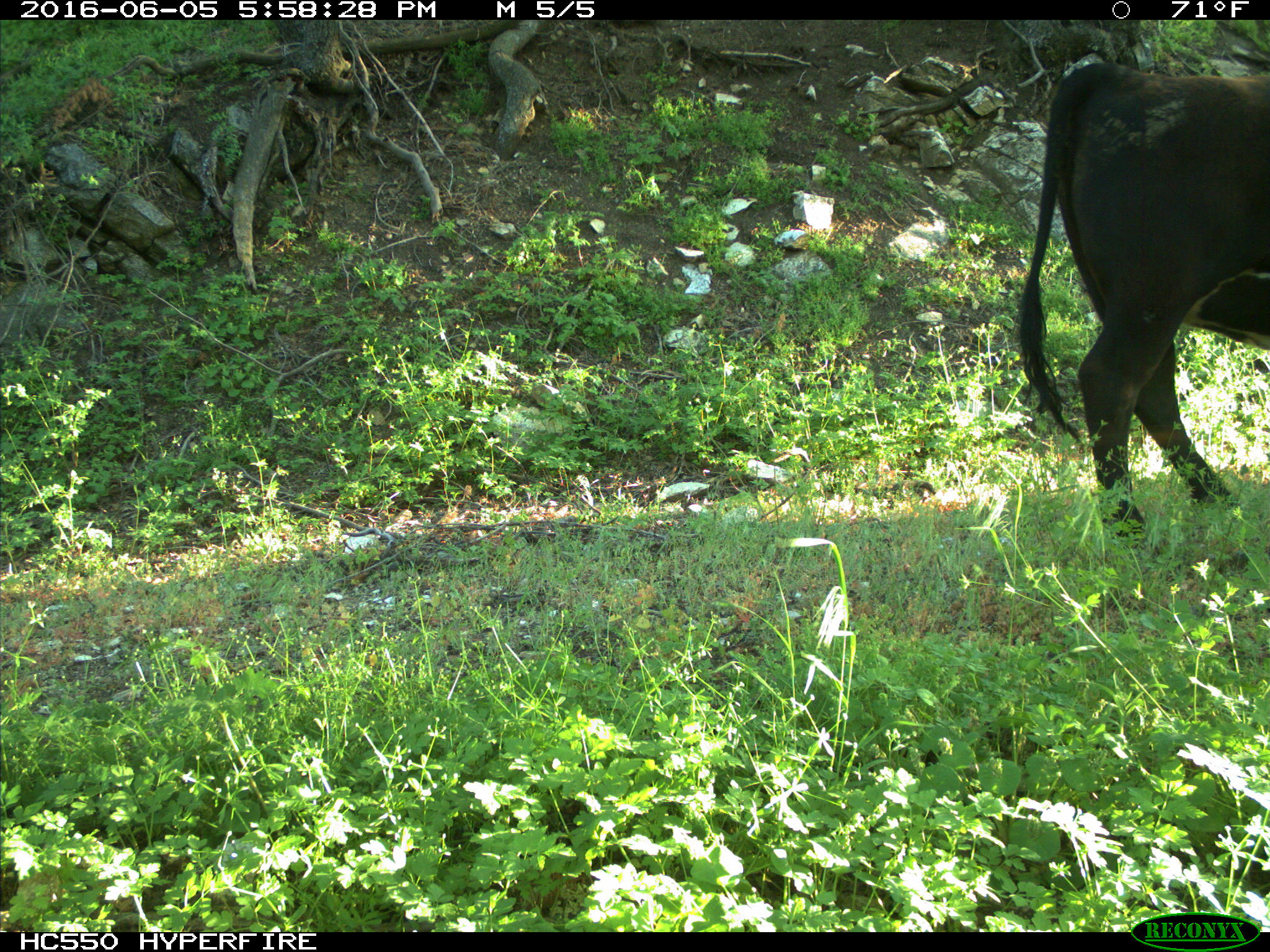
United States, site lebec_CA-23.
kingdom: Animalia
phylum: Chordata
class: Mammalia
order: Artiodactyla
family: Bovidae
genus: Bos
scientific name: Bos taurus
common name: domestic cow